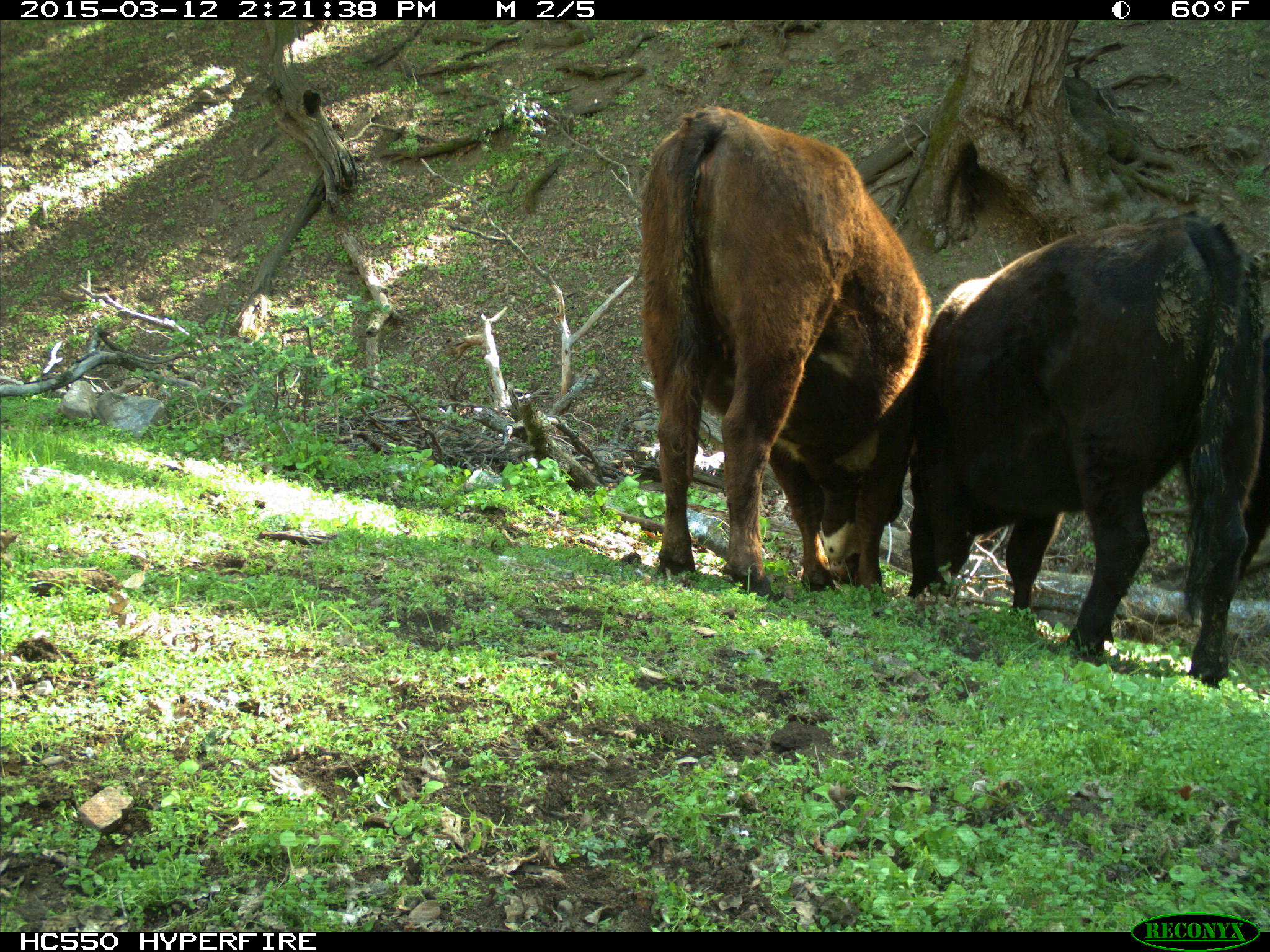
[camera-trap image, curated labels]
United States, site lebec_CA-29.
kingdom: Animalia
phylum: Chordata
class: Mammalia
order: Artiodactyla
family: Bovidae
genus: Bos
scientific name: Bos taurus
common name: domestic cow